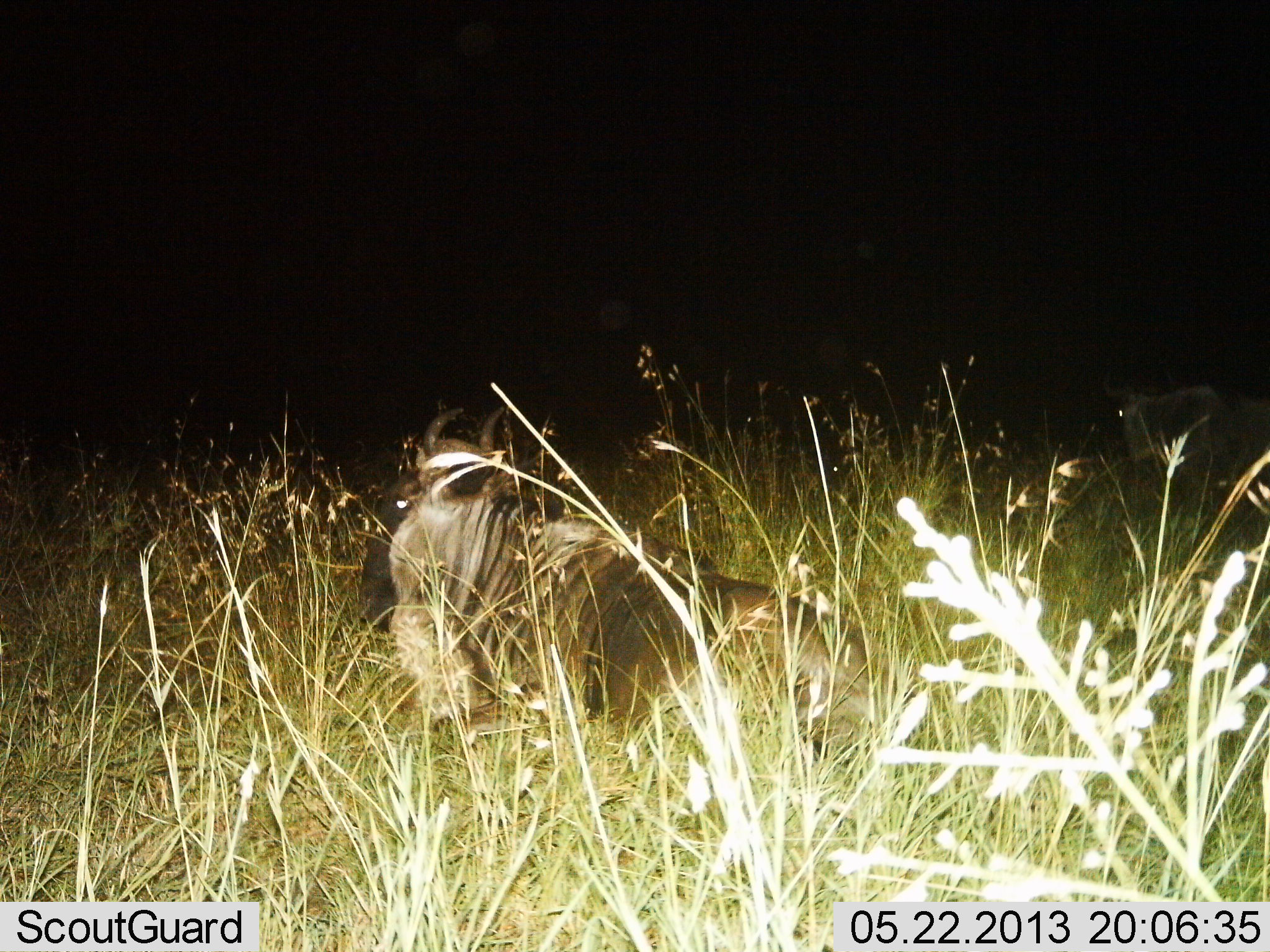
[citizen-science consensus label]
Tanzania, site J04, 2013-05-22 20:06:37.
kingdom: Animalia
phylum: Chordata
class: Mammalia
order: Artiodactyla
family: Bovidae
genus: Connochaetes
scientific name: Connochaetes taurinus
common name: blue wildebeest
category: wildebeest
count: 2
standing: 50%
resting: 100%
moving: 0%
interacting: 0%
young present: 0%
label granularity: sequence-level